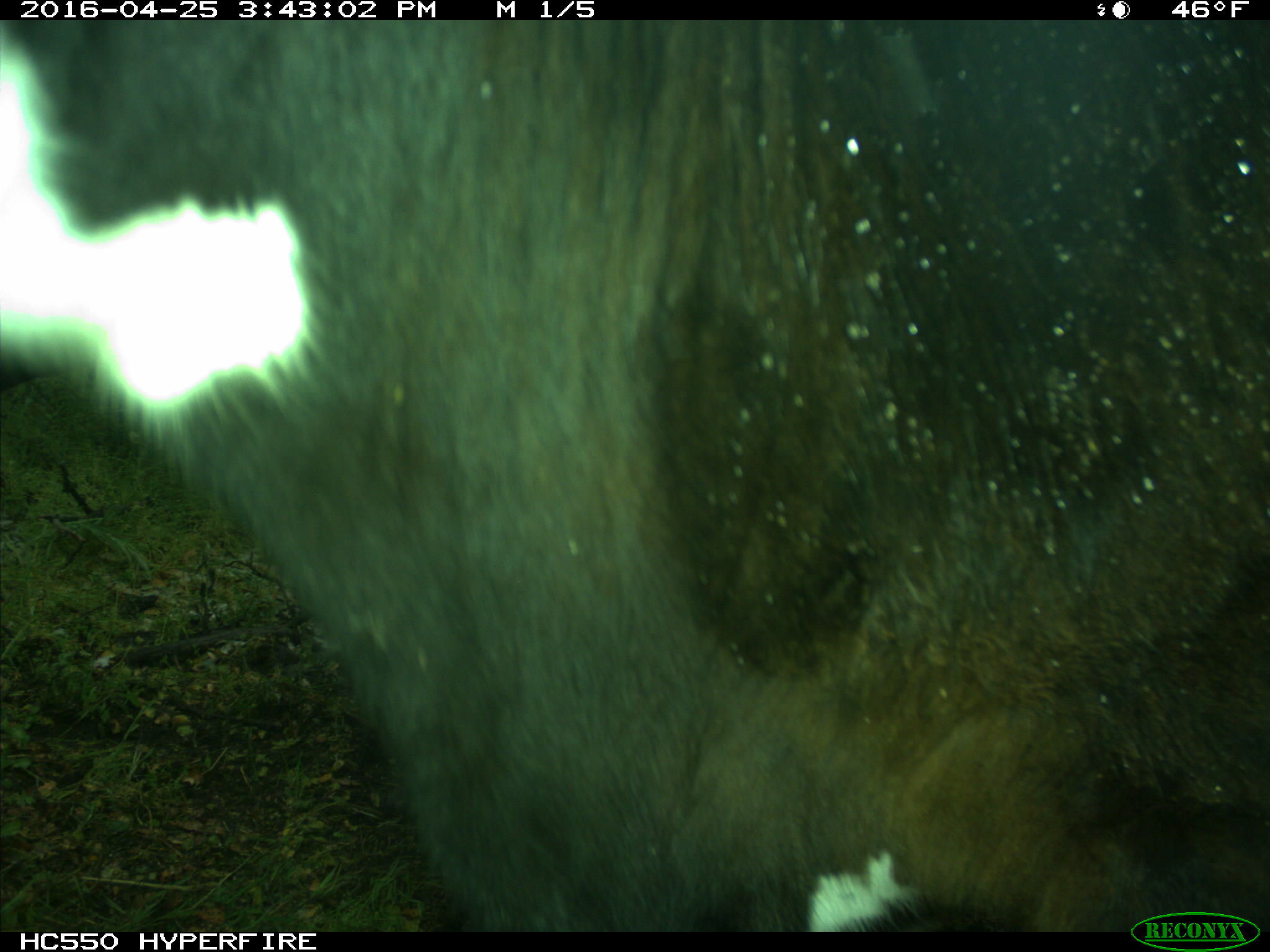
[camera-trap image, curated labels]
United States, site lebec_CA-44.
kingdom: Animalia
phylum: Chordata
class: Mammalia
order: Artiodactyla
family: Bovidae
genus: Bos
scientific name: Bos taurus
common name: domestic cow